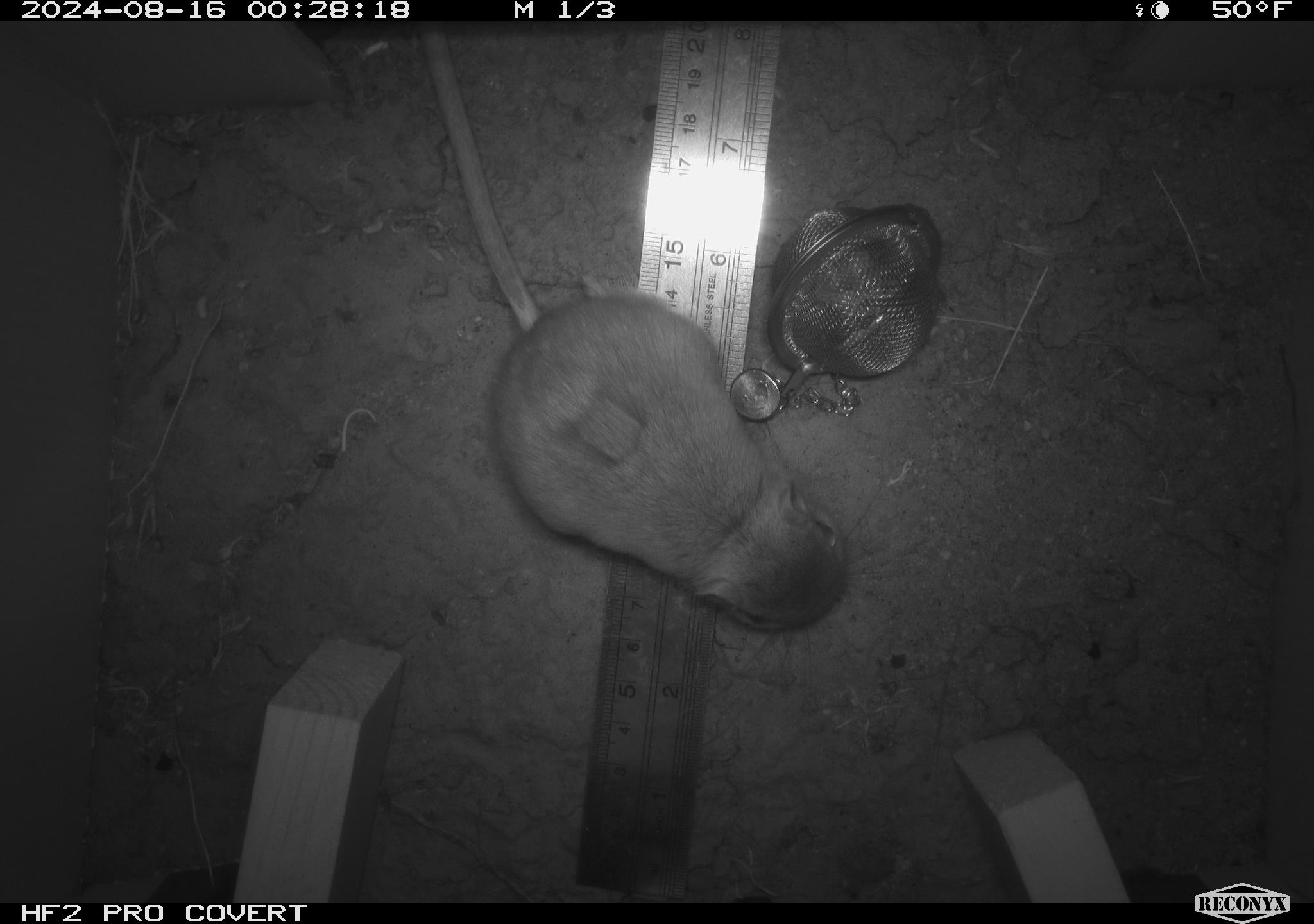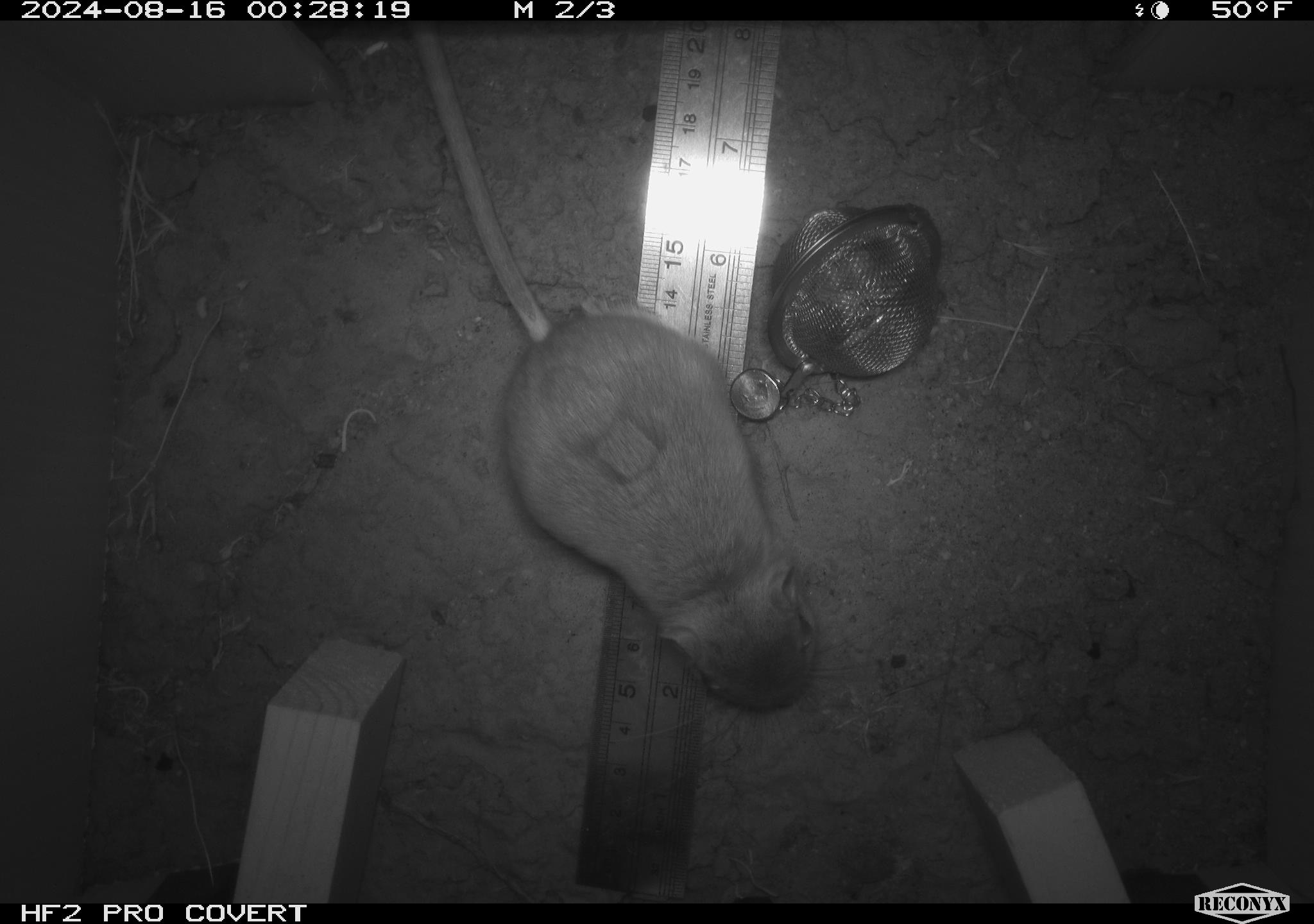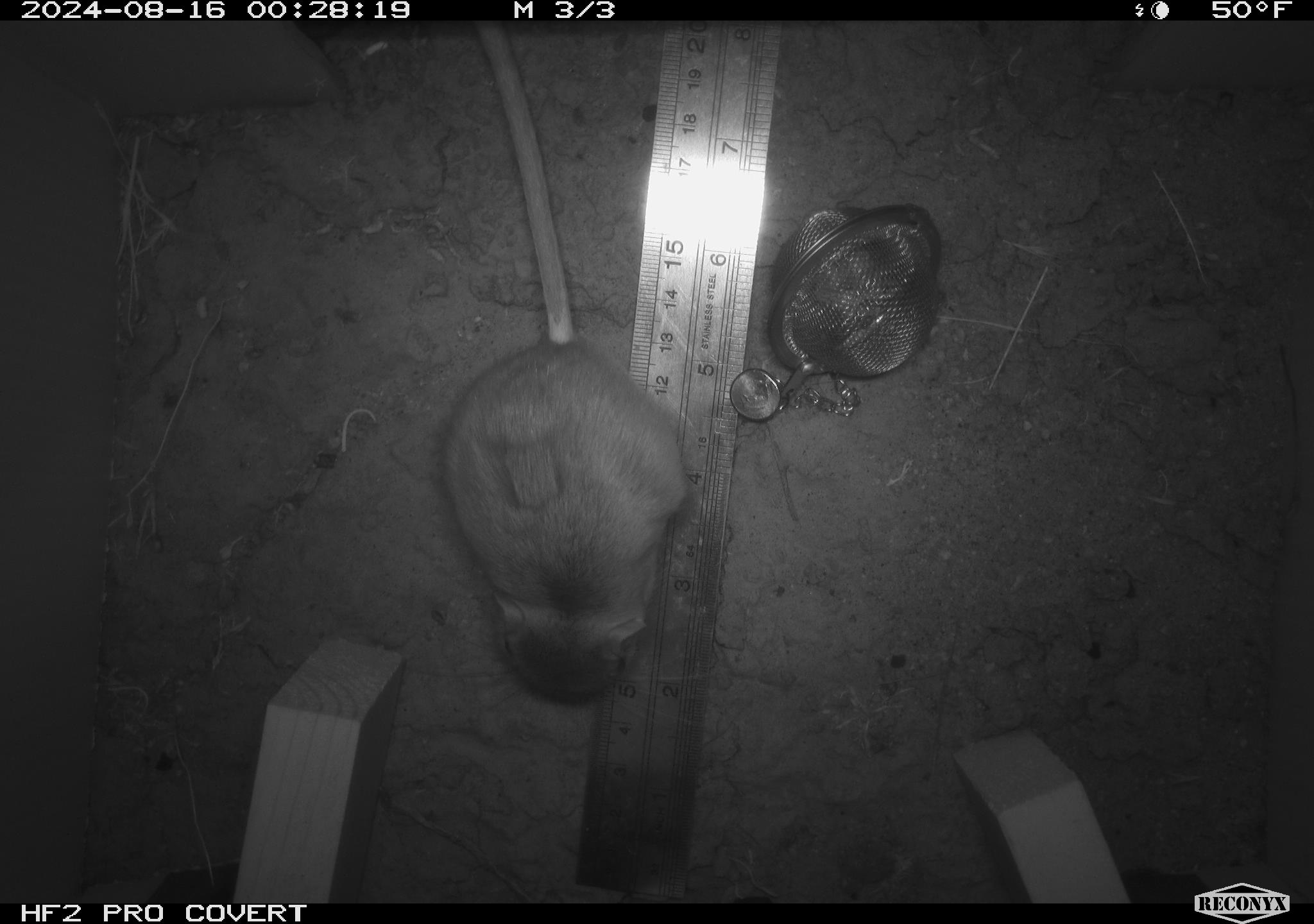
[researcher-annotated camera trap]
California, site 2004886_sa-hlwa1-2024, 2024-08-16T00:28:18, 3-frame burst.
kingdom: Animalia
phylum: Chordata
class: Mammalia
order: Rodentia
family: Heteromyidae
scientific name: Heteromyidae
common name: kangaroo rats and pocket mice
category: heteromyidae family